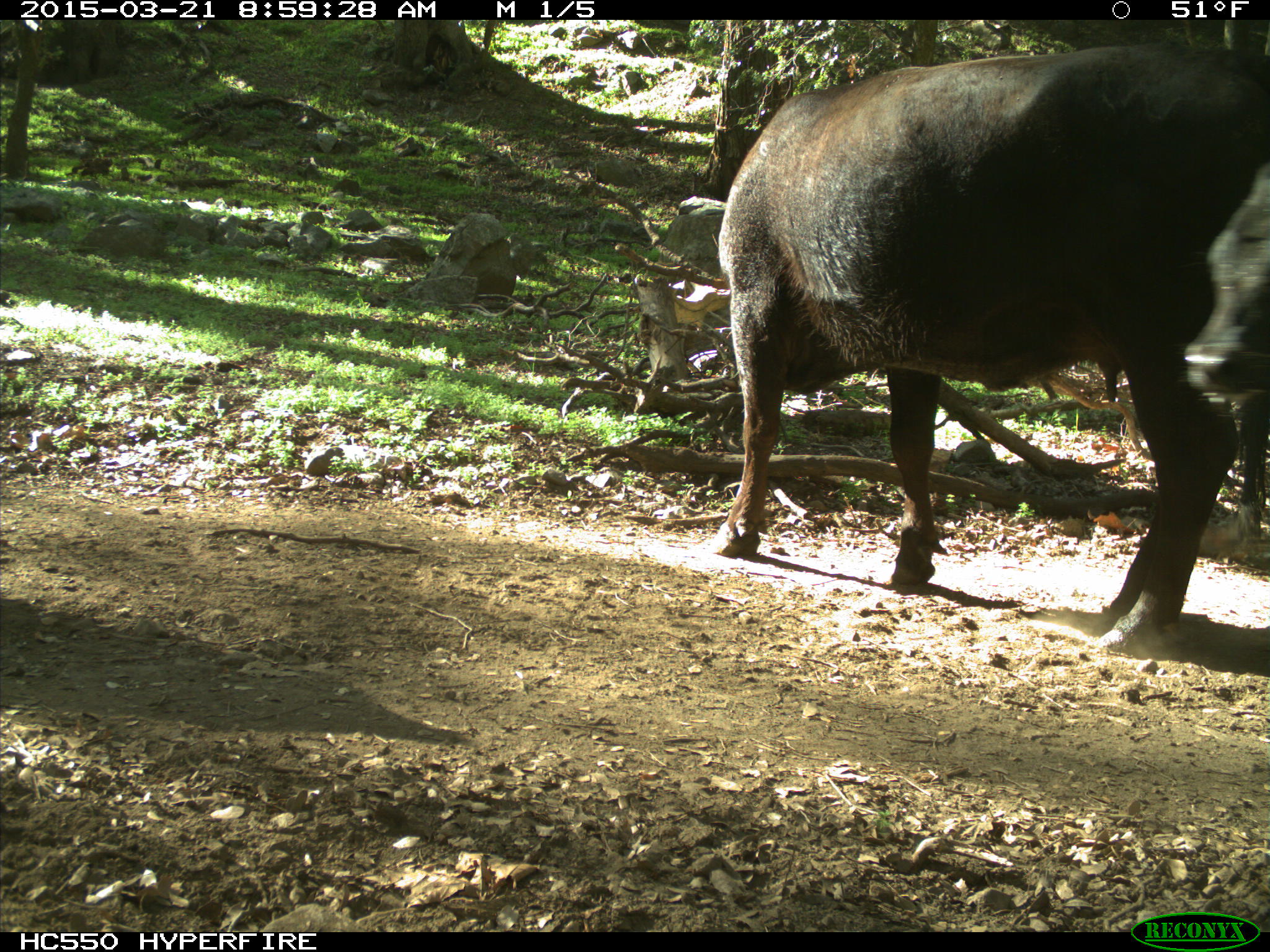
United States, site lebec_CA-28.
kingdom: Animalia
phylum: Chordata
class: Mammalia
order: Artiodactyla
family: Bovidae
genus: Bos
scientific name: Bos taurus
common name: domestic cow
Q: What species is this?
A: Bos taurus (domestic cow).